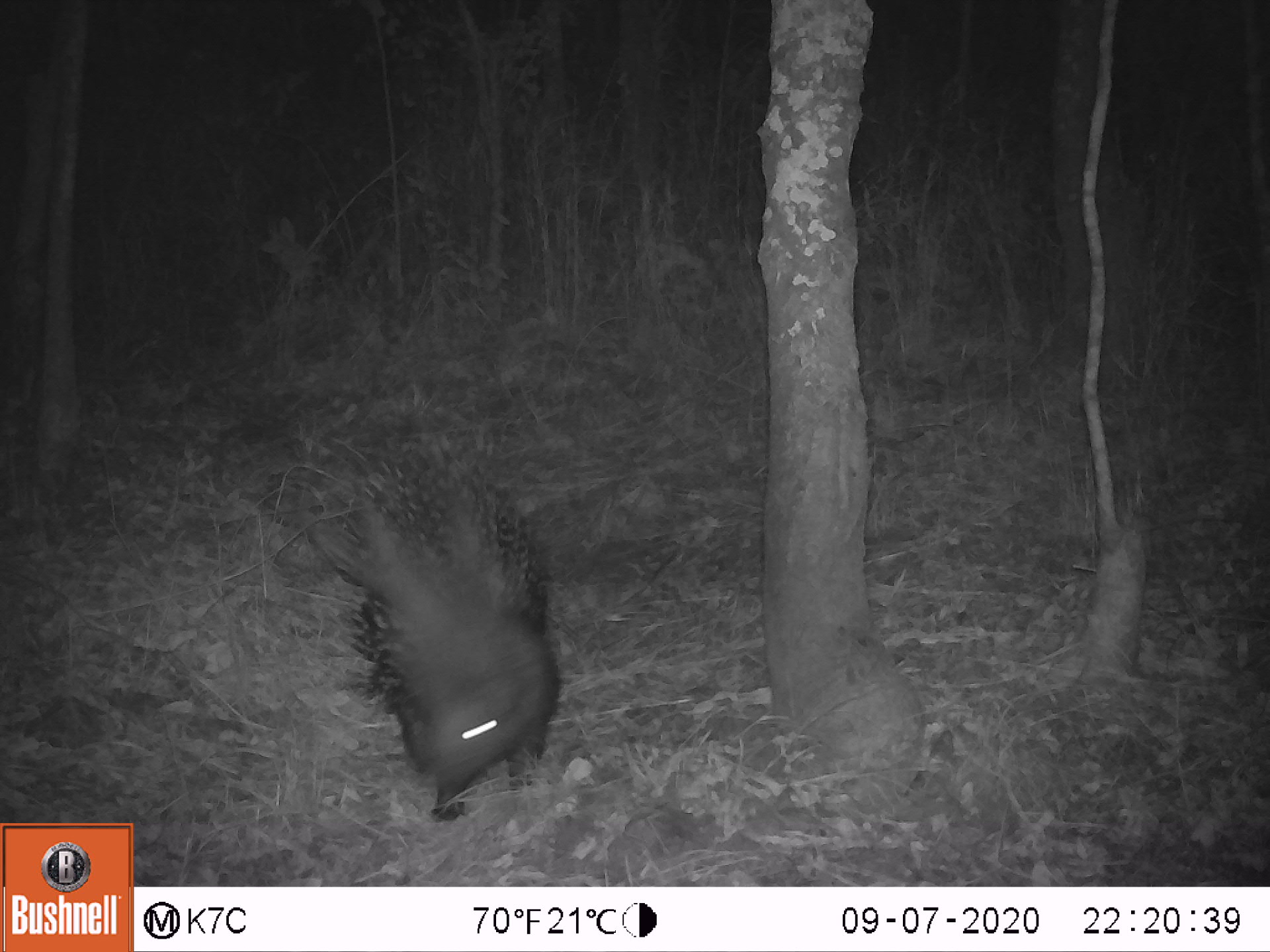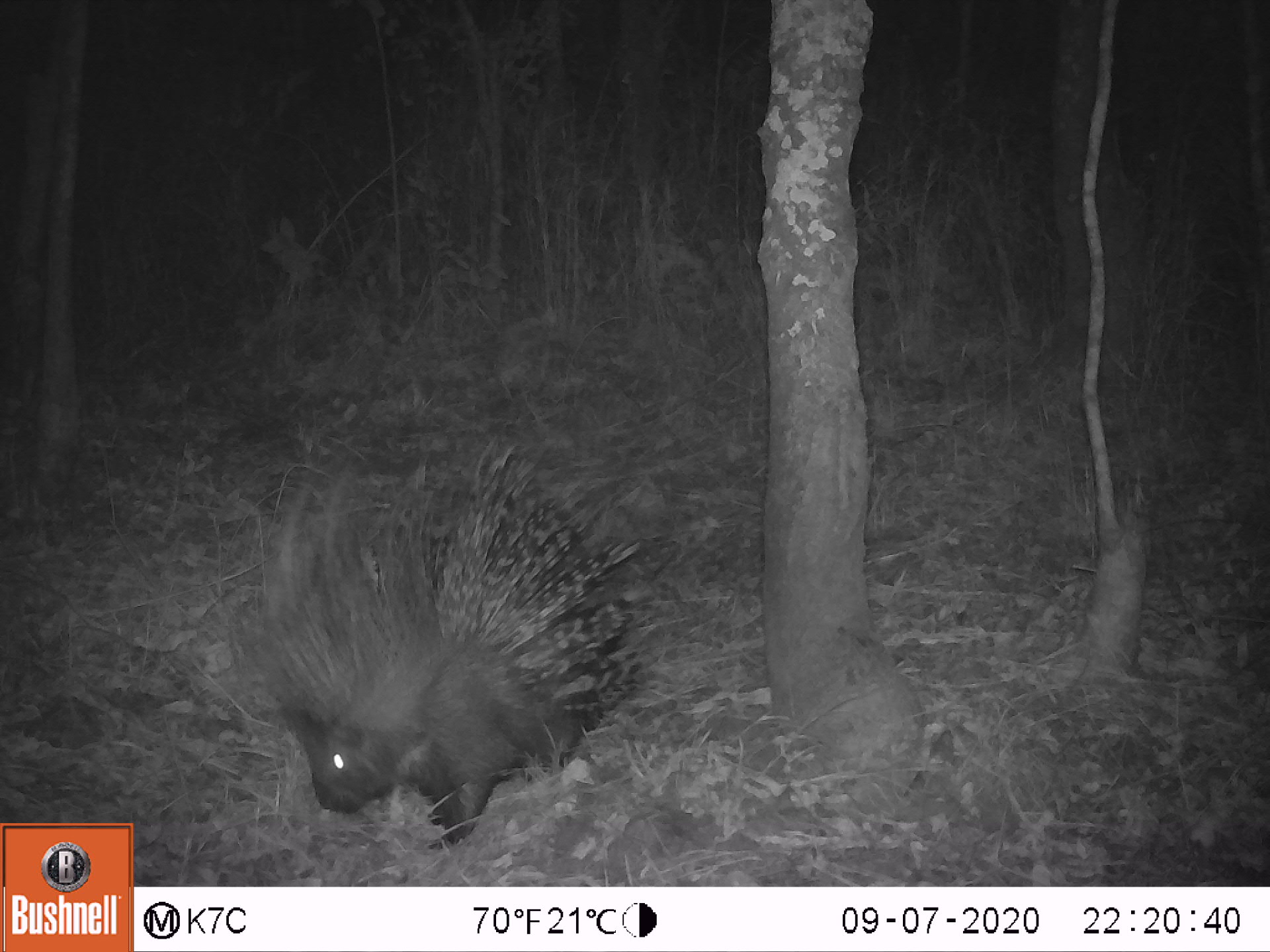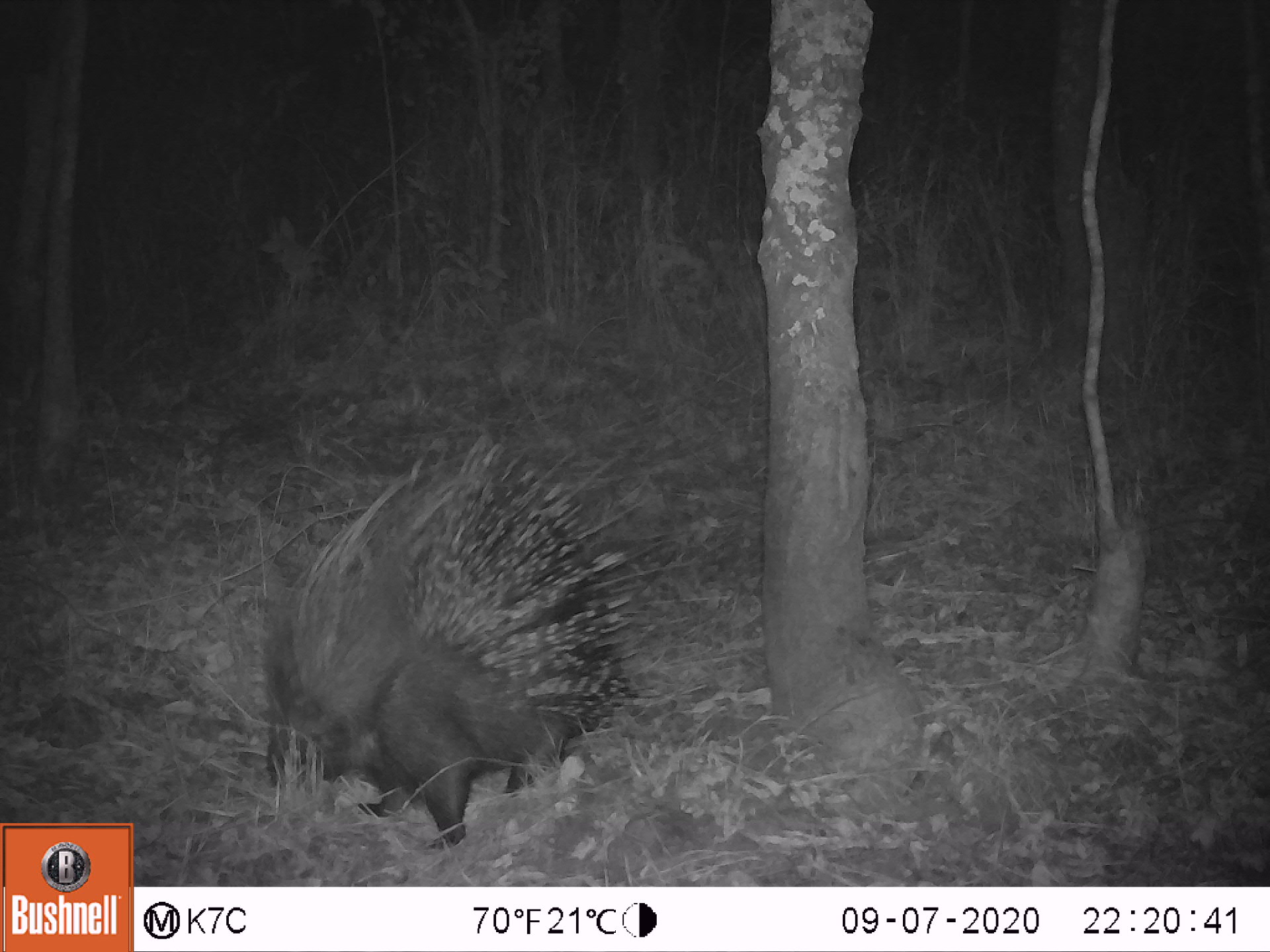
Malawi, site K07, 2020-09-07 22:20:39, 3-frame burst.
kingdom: Animalia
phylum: Chordata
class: Mammalia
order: Rodentia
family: Hystricidae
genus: Hystrix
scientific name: Hystrix africaeaustralis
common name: cape porcupine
Cape porcupine (Hystrix africaeaustralis), count 1.